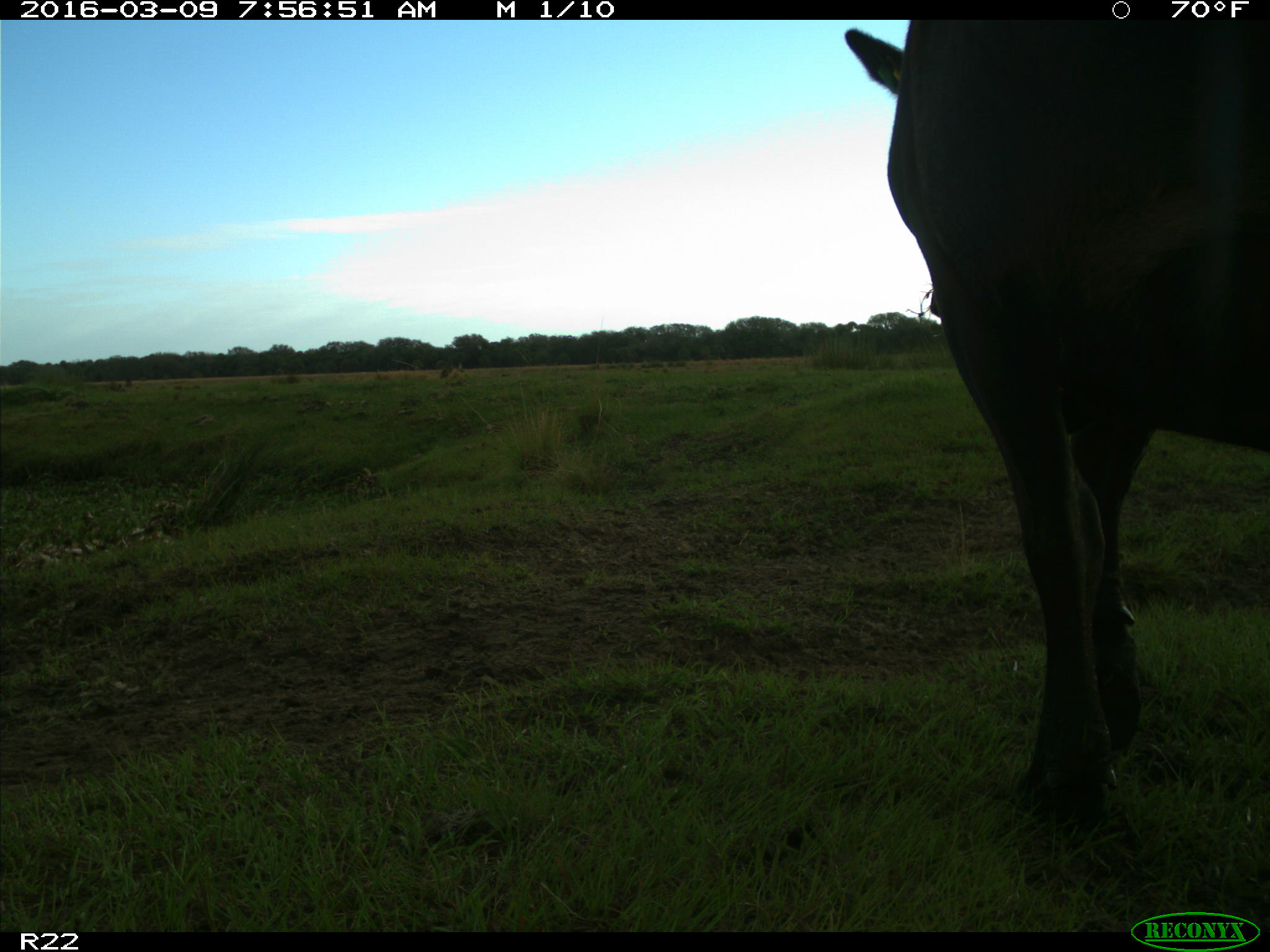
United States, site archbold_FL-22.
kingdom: Animalia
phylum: Chordata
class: Mammalia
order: Artiodactyla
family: Bovidae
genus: Bos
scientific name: Bos taurus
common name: domestic cow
Bos taurus (domestic cow).